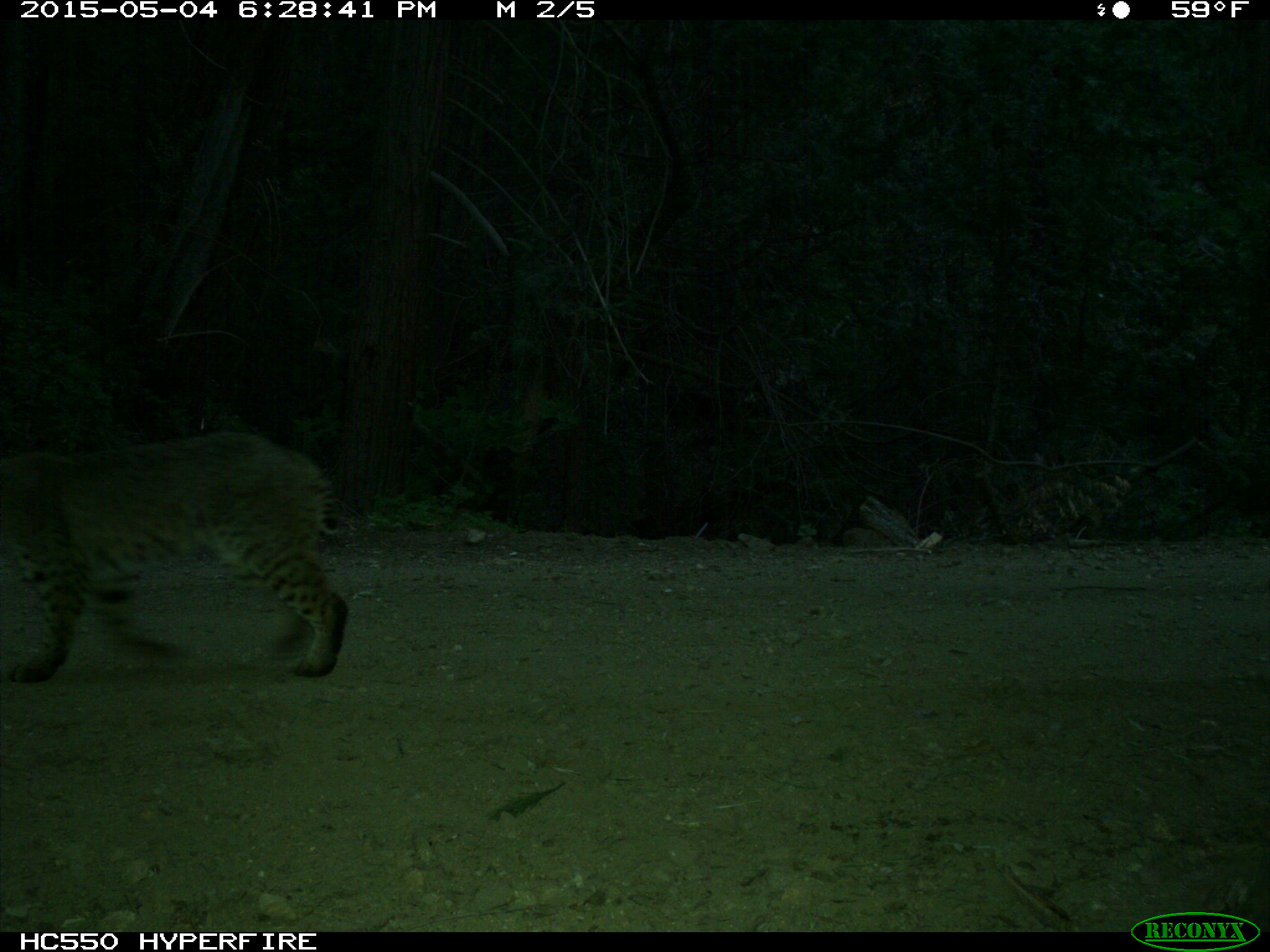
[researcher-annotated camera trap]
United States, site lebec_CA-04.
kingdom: Animalia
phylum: Chordata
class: Mammalia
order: Carnivora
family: Felidae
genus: Lynx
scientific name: Lynx rufus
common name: bobcat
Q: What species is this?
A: Lynx rufus (bobcat).